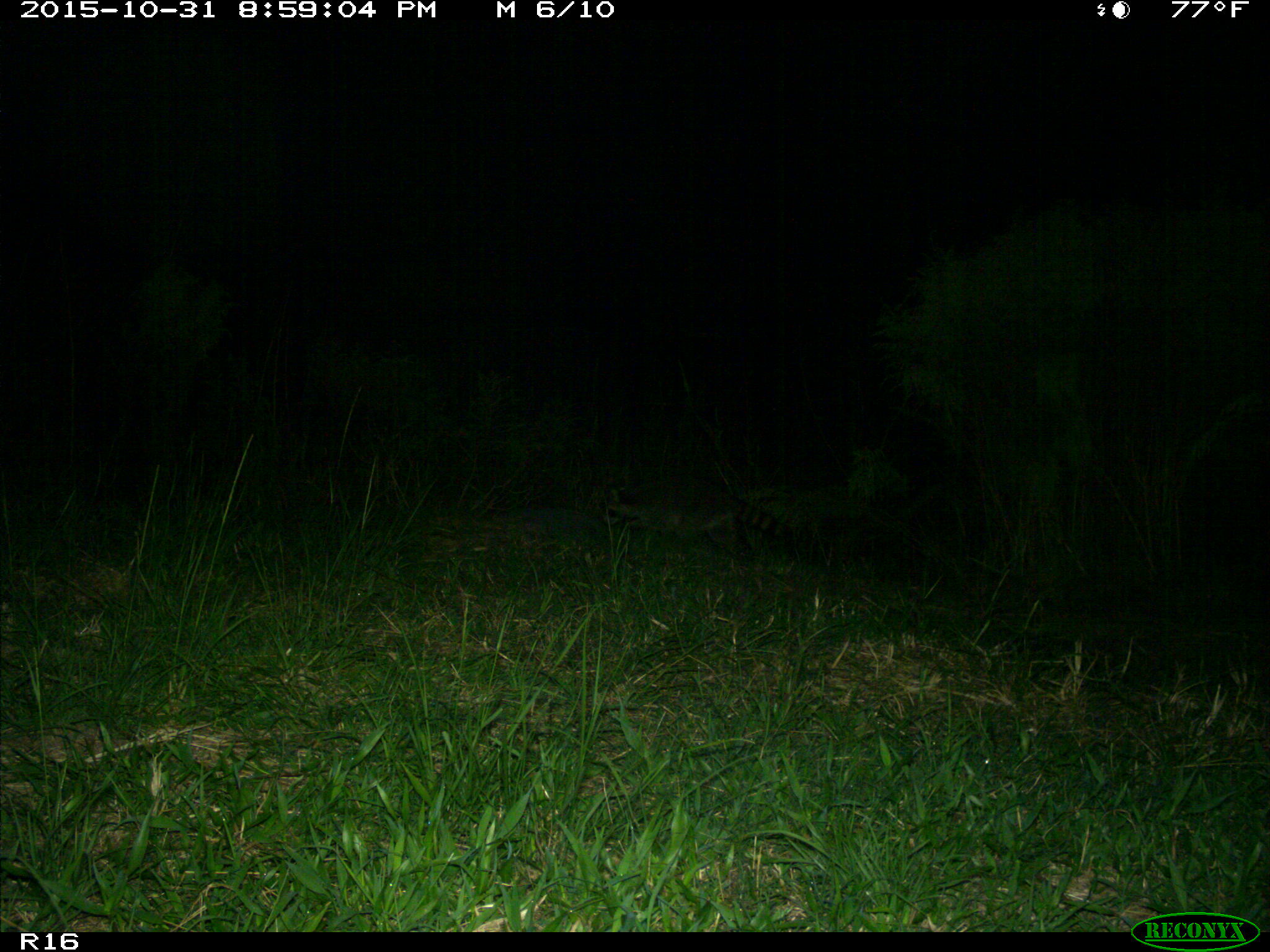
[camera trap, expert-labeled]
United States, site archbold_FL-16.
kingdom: Animalia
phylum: Chordata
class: Mammalia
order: Carnivora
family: Procyonidae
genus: Procyon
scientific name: Procyon lotor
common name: common raccoon